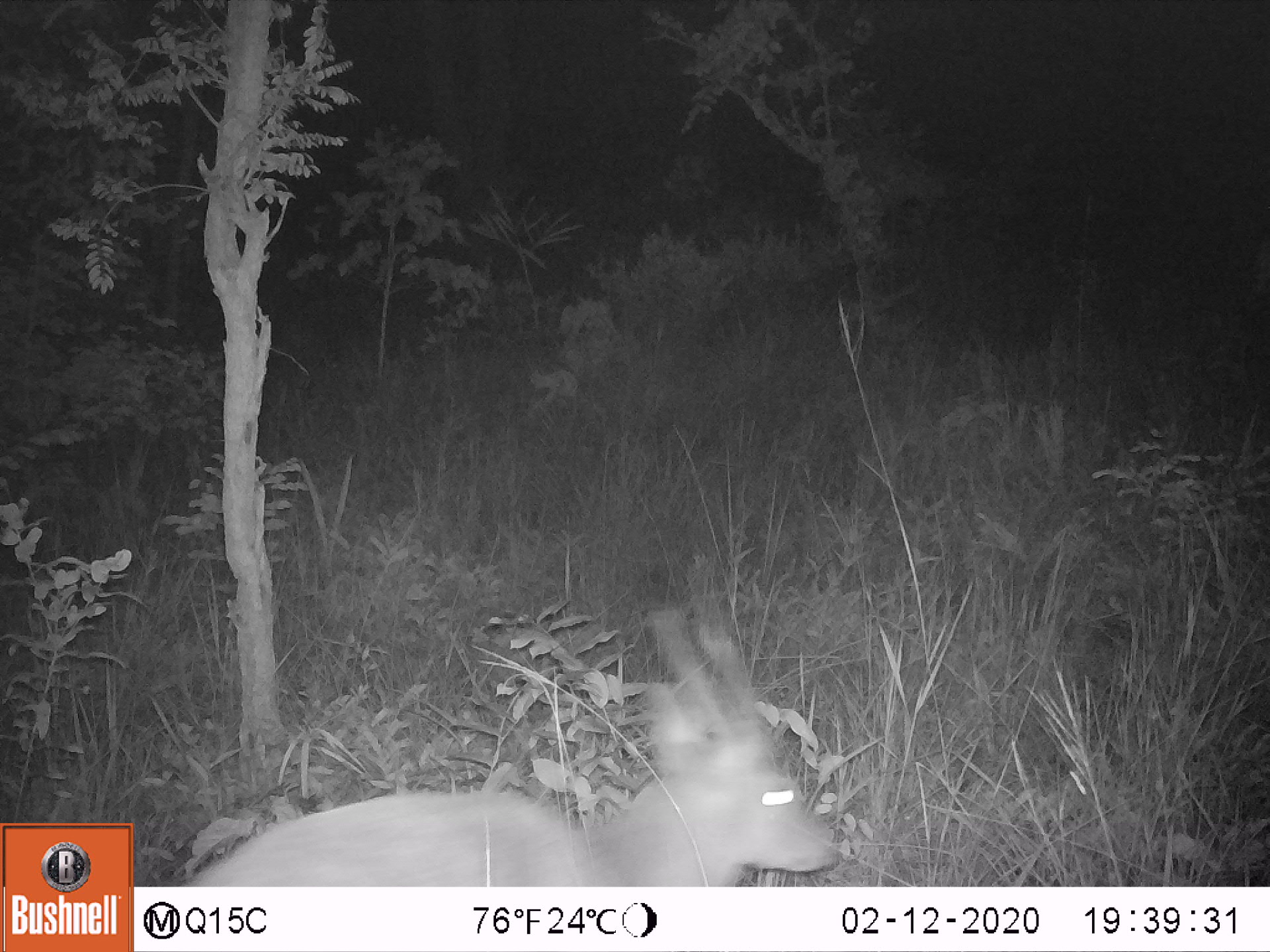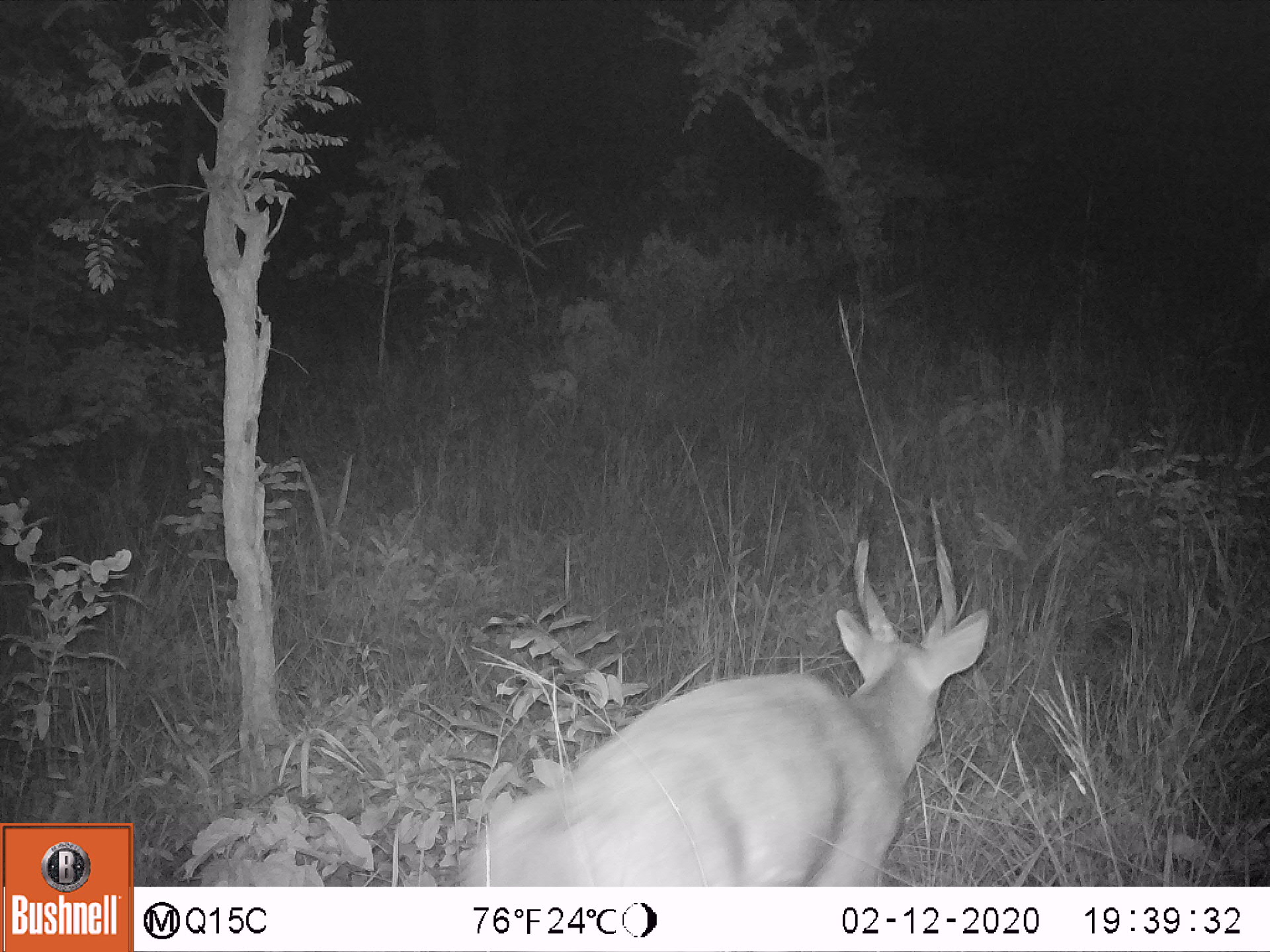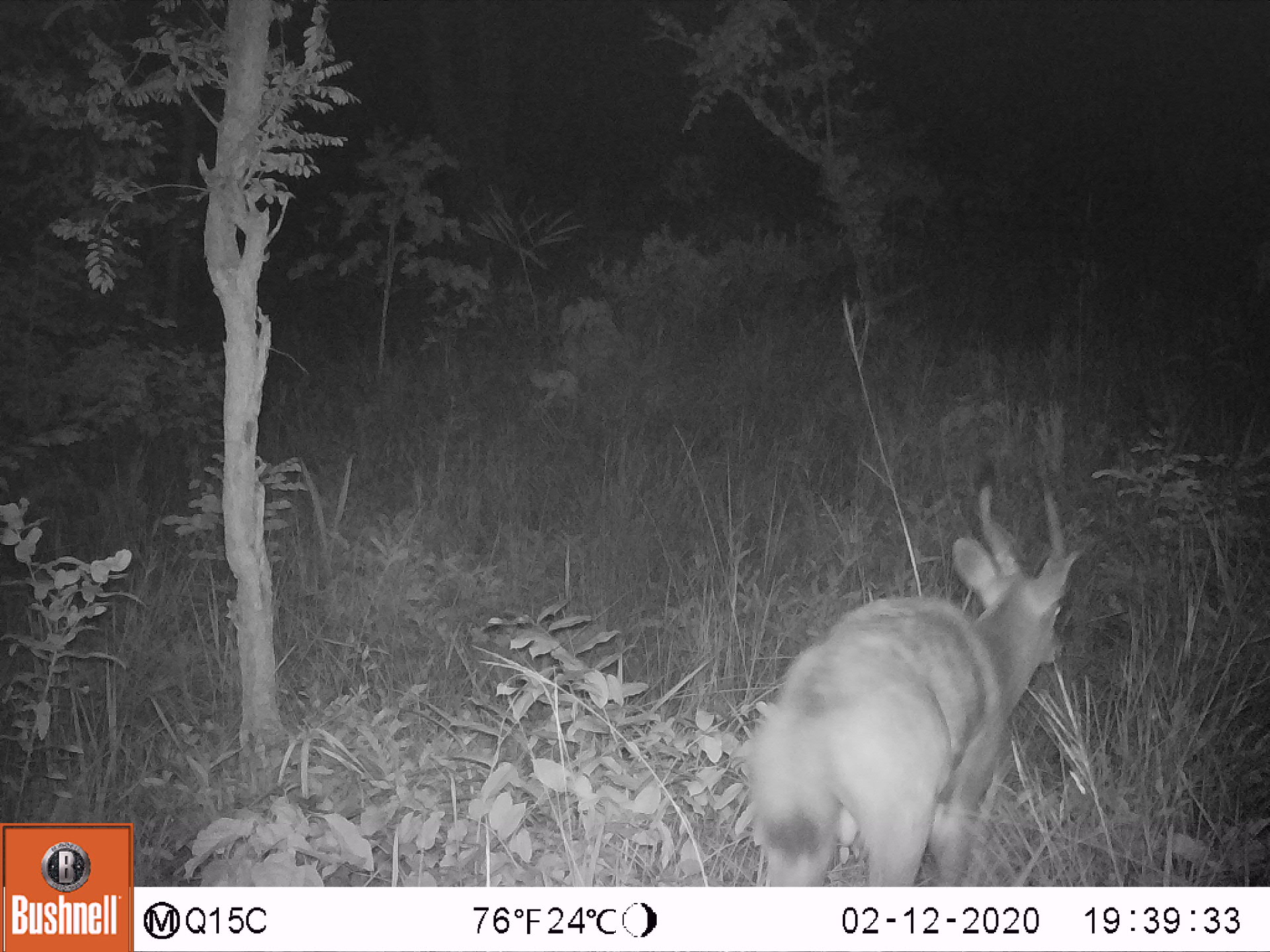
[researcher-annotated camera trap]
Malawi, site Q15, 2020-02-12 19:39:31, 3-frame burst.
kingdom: Animalia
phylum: Chordata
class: Mammalia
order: Artiodactyla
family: Bovidae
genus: Tragelaphus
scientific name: Tragelaphus sylvaticus sylvaticus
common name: cape bushbuck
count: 1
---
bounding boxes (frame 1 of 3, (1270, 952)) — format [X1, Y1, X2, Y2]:
cape bushbuck: [187, 595, 842, 882]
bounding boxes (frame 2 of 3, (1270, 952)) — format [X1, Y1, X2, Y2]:
cape bushbuck: [447, 490, 999, 883]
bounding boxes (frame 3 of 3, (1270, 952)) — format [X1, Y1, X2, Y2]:
cape bushbuck: [739, 448, 1083, 878]